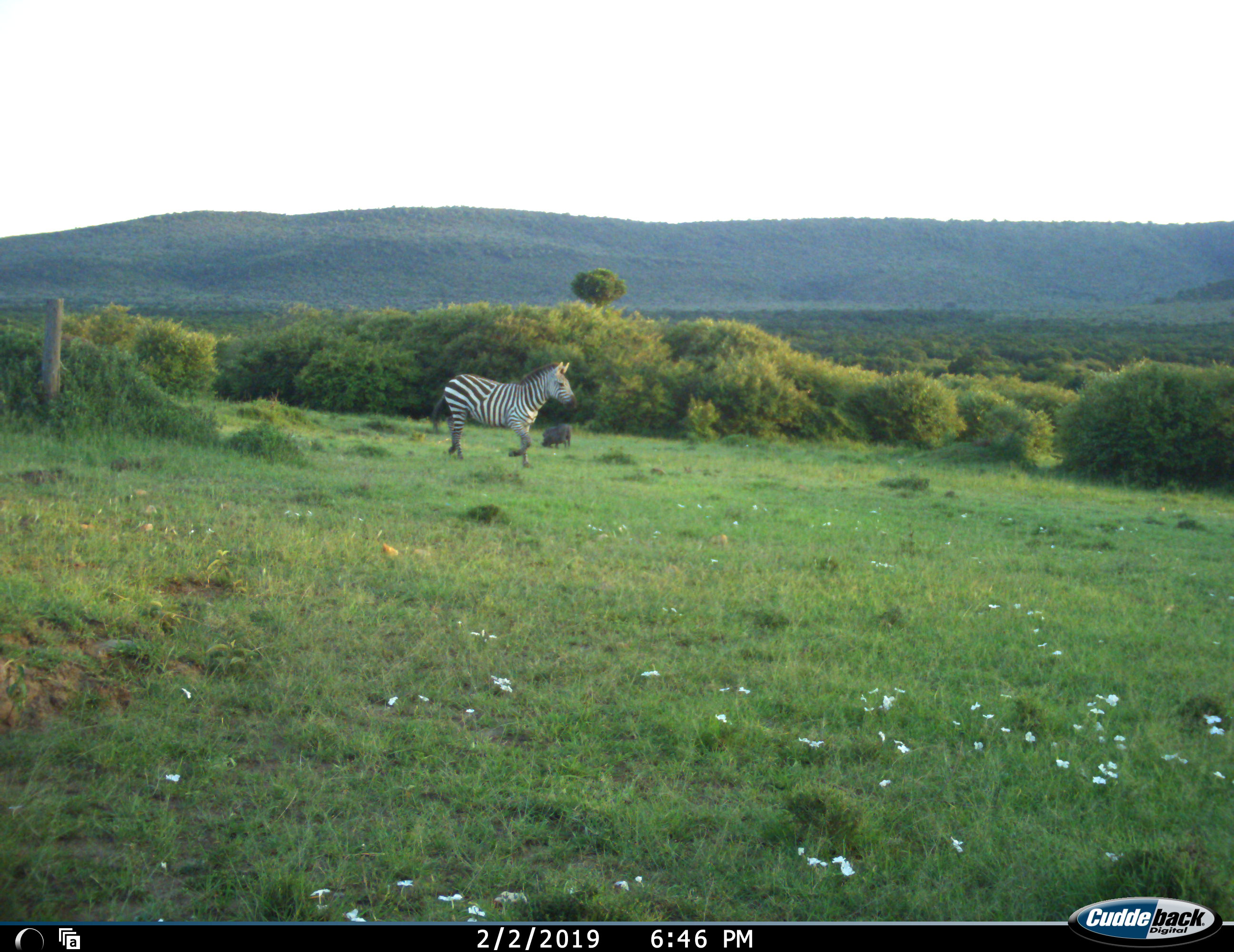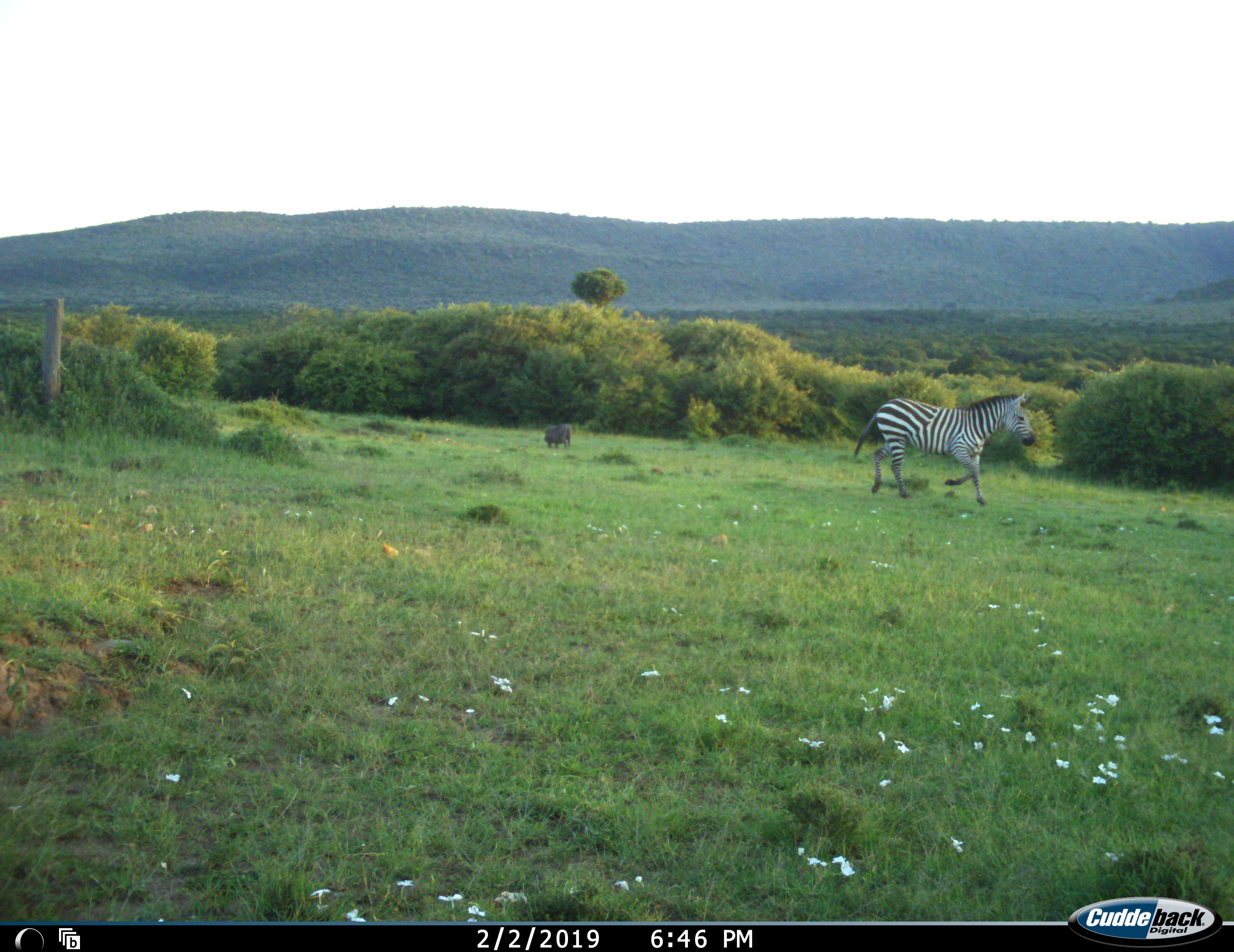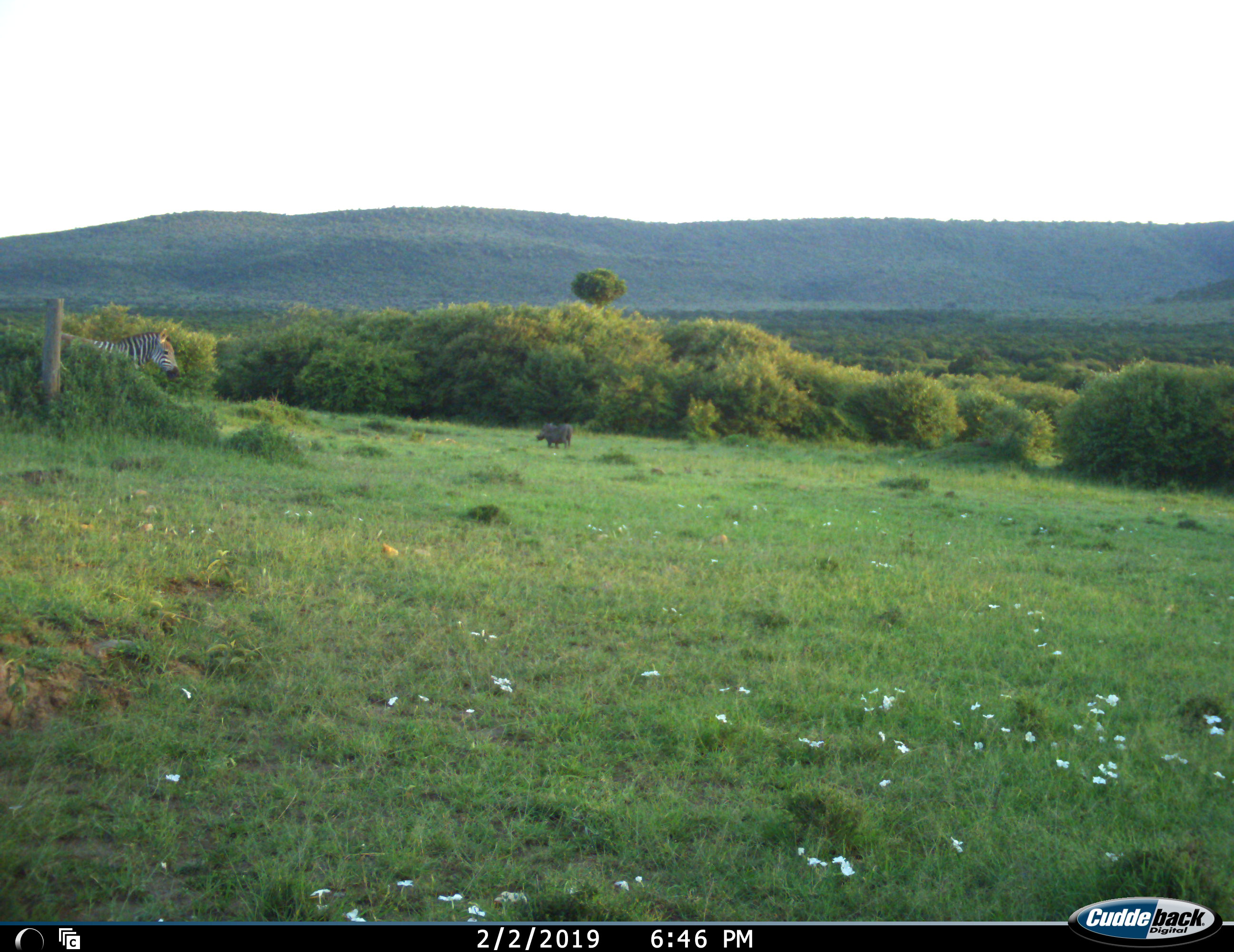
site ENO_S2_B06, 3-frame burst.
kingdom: Animalia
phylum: Chordata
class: Mammalia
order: Artiodactyla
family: Suidae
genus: Phacochoerus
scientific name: Phacochoerus africanus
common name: warthog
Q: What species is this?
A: Warthog (Phacochoerus africanus).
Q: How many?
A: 1.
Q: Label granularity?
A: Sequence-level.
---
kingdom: Animalia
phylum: Chordata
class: Mammalia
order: Perissodactyla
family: Equidae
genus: Equus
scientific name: Equus quagga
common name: plains zebra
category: zebraplains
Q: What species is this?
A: Zebraplains (plains zebra) (Equus quagga).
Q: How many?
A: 1.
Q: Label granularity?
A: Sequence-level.